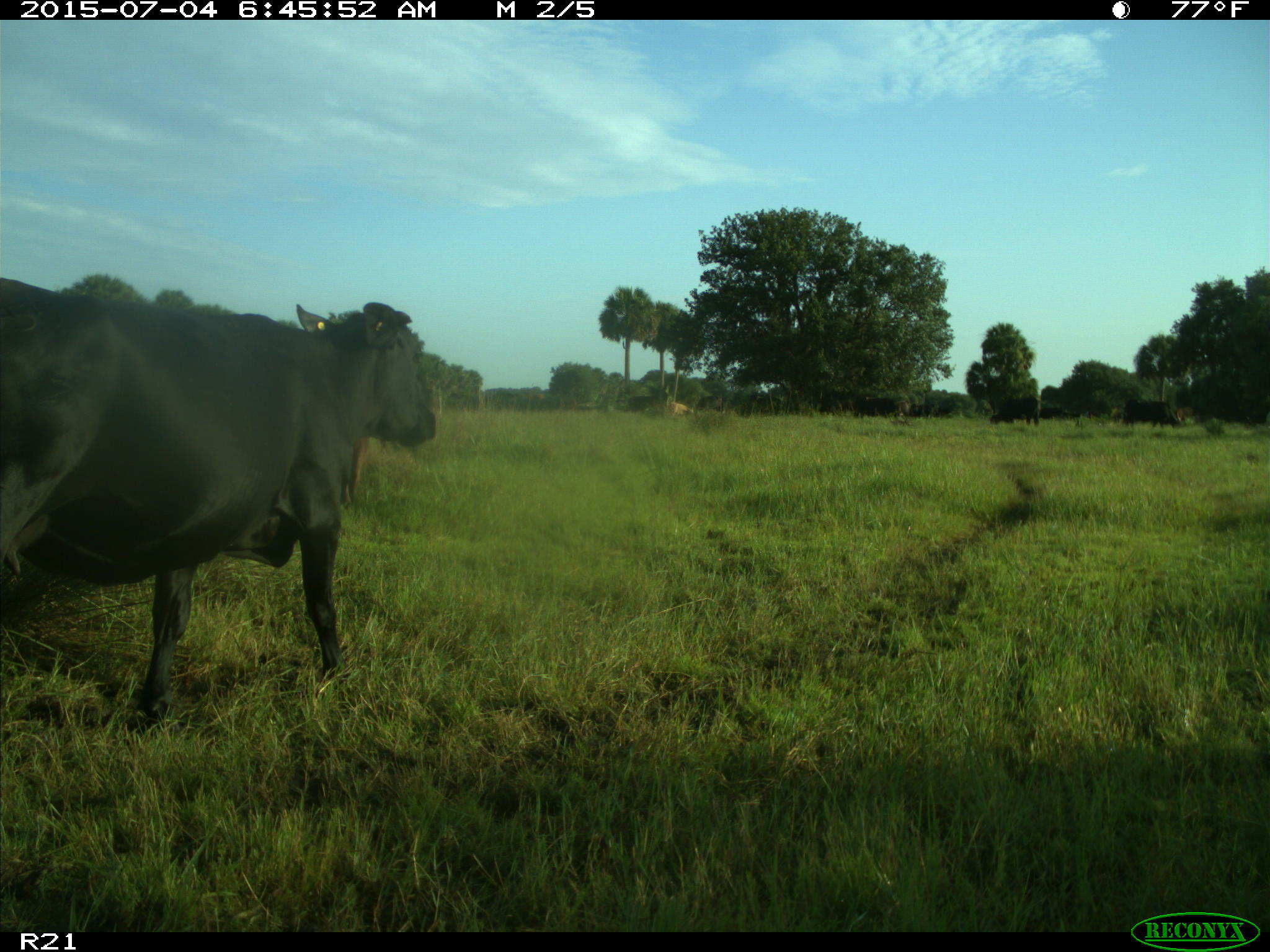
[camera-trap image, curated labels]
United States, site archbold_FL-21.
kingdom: Animalia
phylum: Chordata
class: Mammalia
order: Artiodactyla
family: Bovidae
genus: Bos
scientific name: Bos taurus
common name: domestic cow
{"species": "Bos taurus (domestic cow)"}